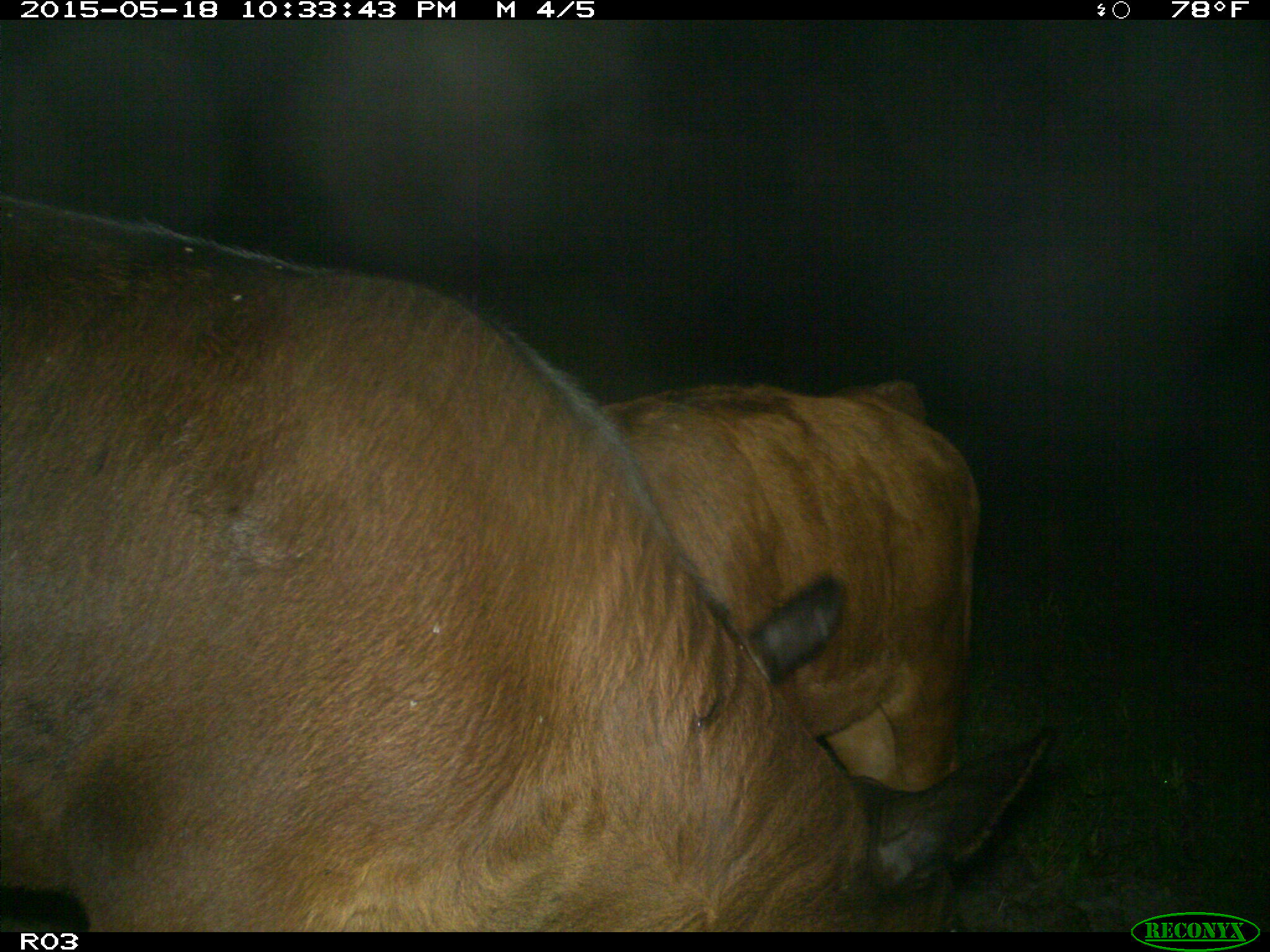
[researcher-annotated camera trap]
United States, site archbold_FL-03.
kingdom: Animalia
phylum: Chordata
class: Mammalia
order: Artiodactyla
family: Bovidae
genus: Bos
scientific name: Bos taurus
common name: domestic cow